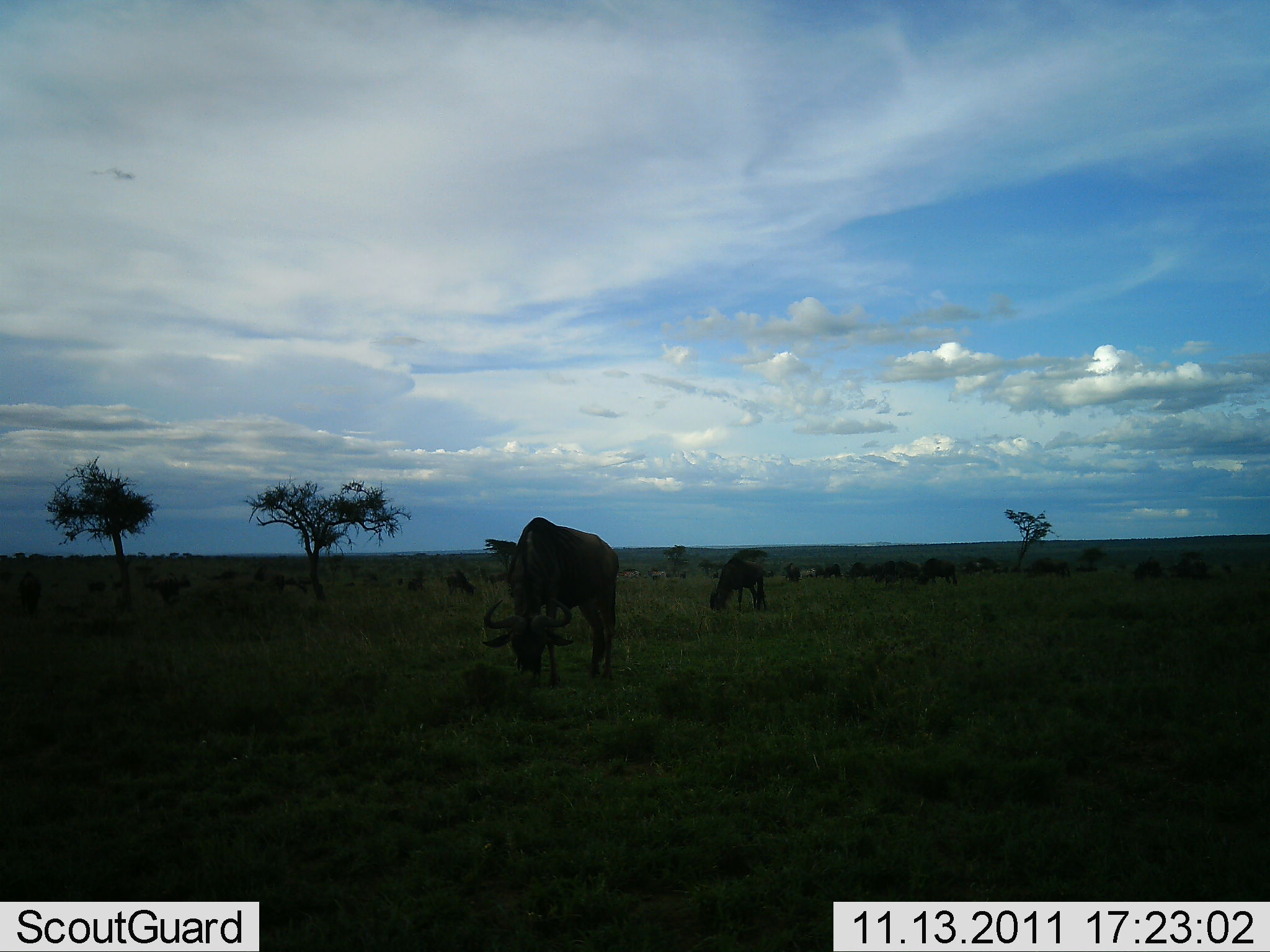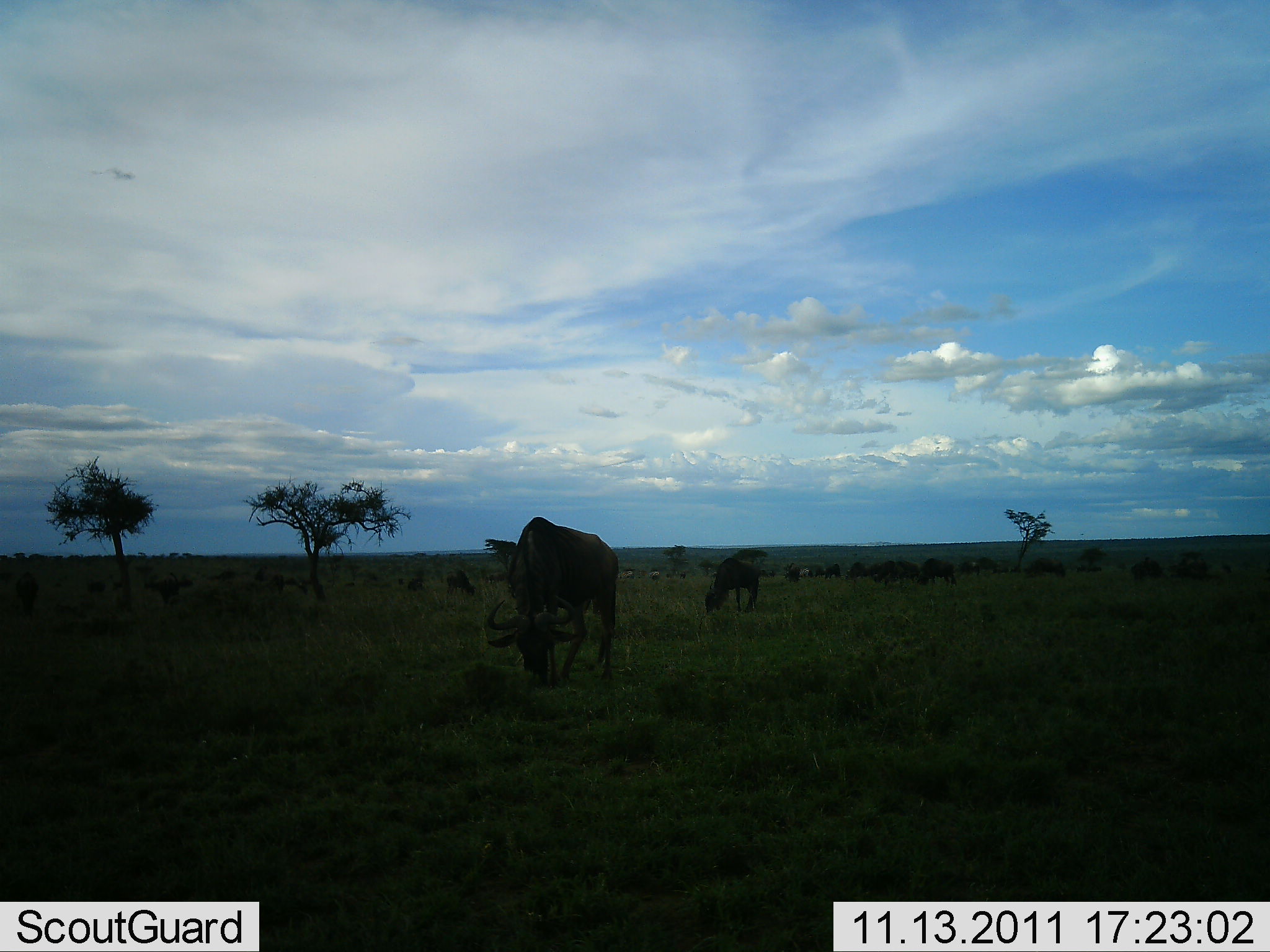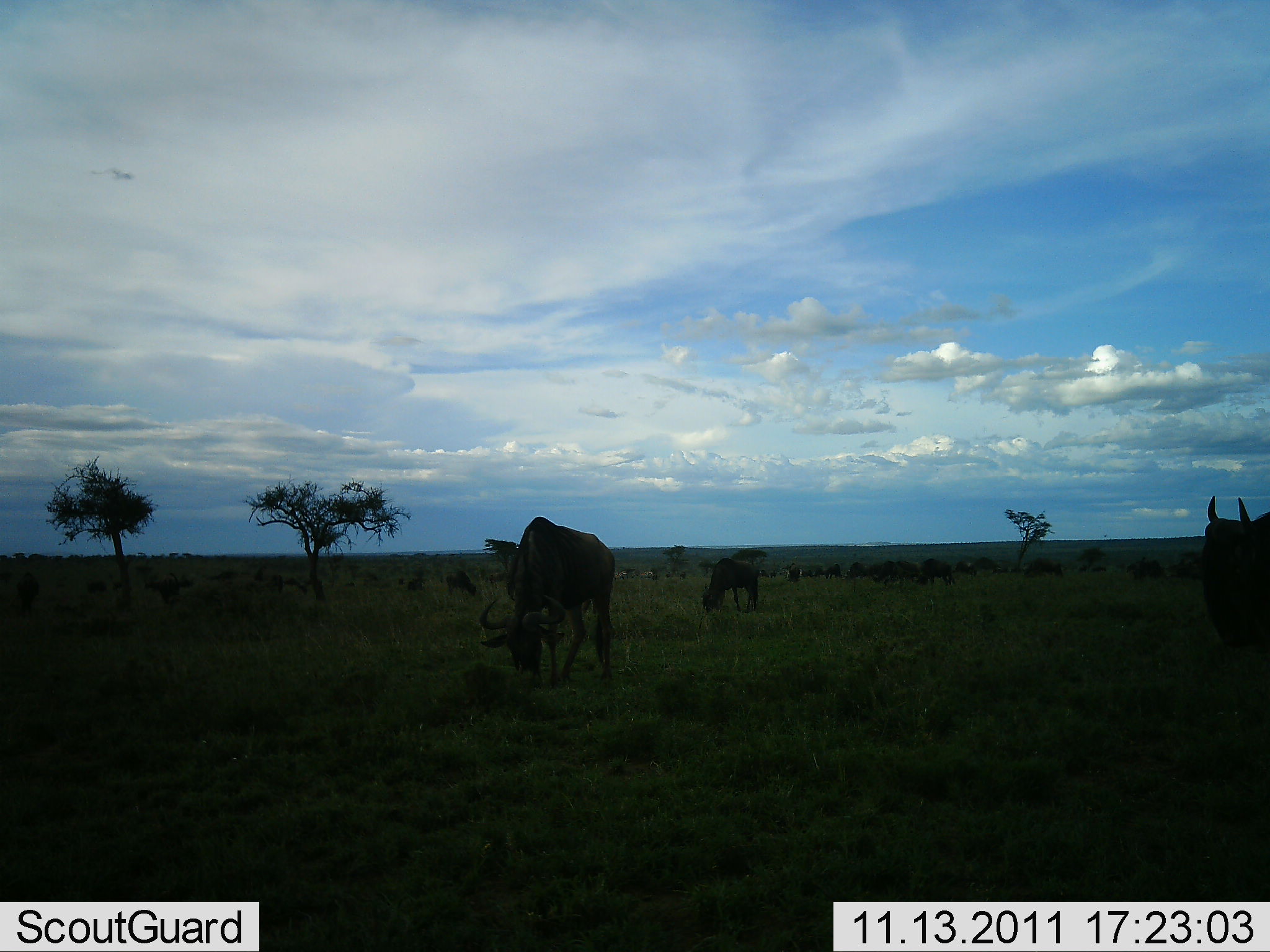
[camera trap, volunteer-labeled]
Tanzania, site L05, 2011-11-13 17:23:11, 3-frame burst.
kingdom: Animalia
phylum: Chordata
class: Mammalia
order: Artiodactyla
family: Bovidae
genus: Connochaetes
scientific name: Connochaetes taurinus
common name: blue wildebeest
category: wildebeest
Wildebeest (blue wildebeest) (Connochaetes taurinus), count 11-50. Behavior (volunteer vote fractions): standing 75%, resting 0%, moving 33%, interacting 0%. Young present (vote fraction): 8%. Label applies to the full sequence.